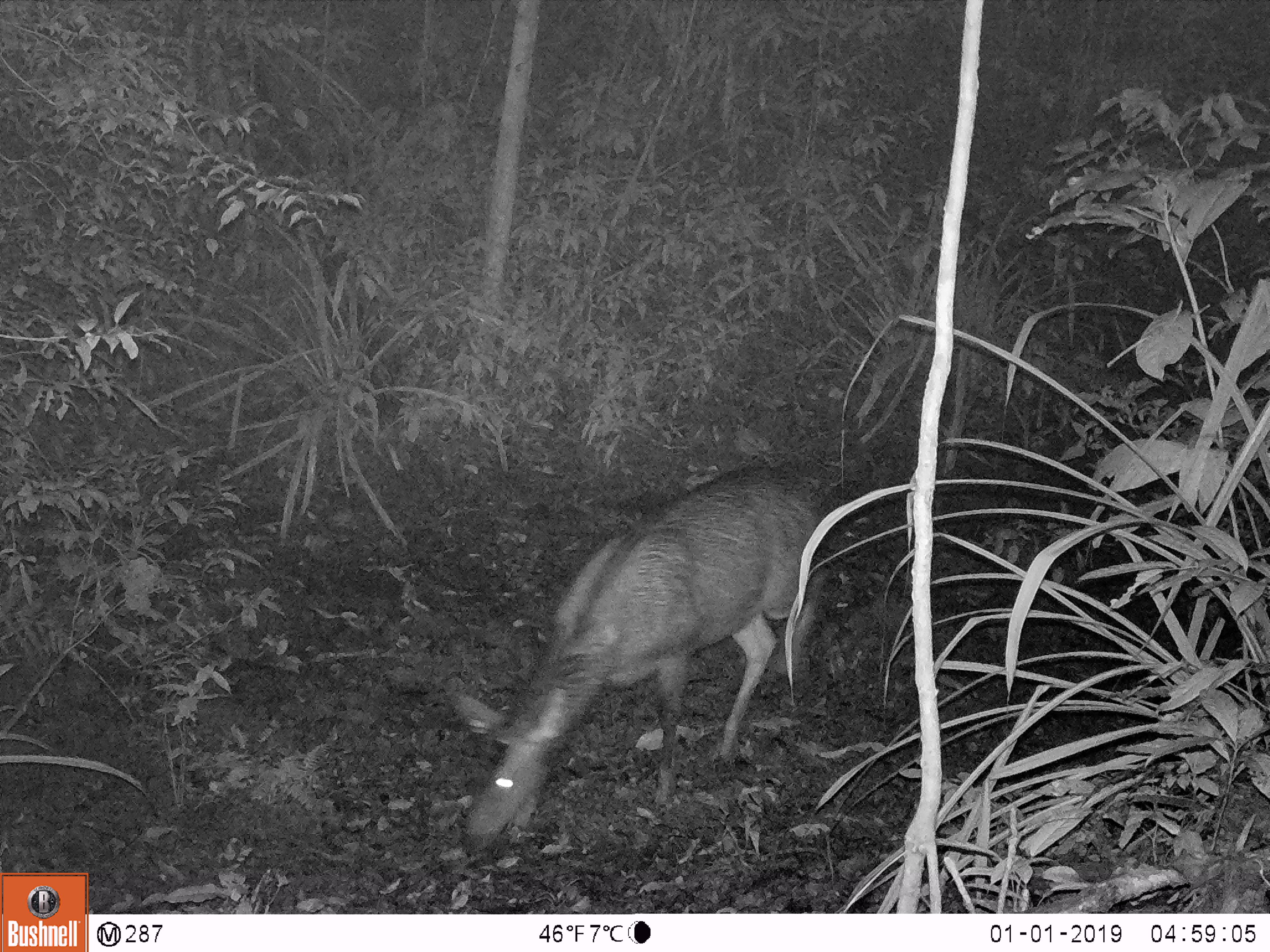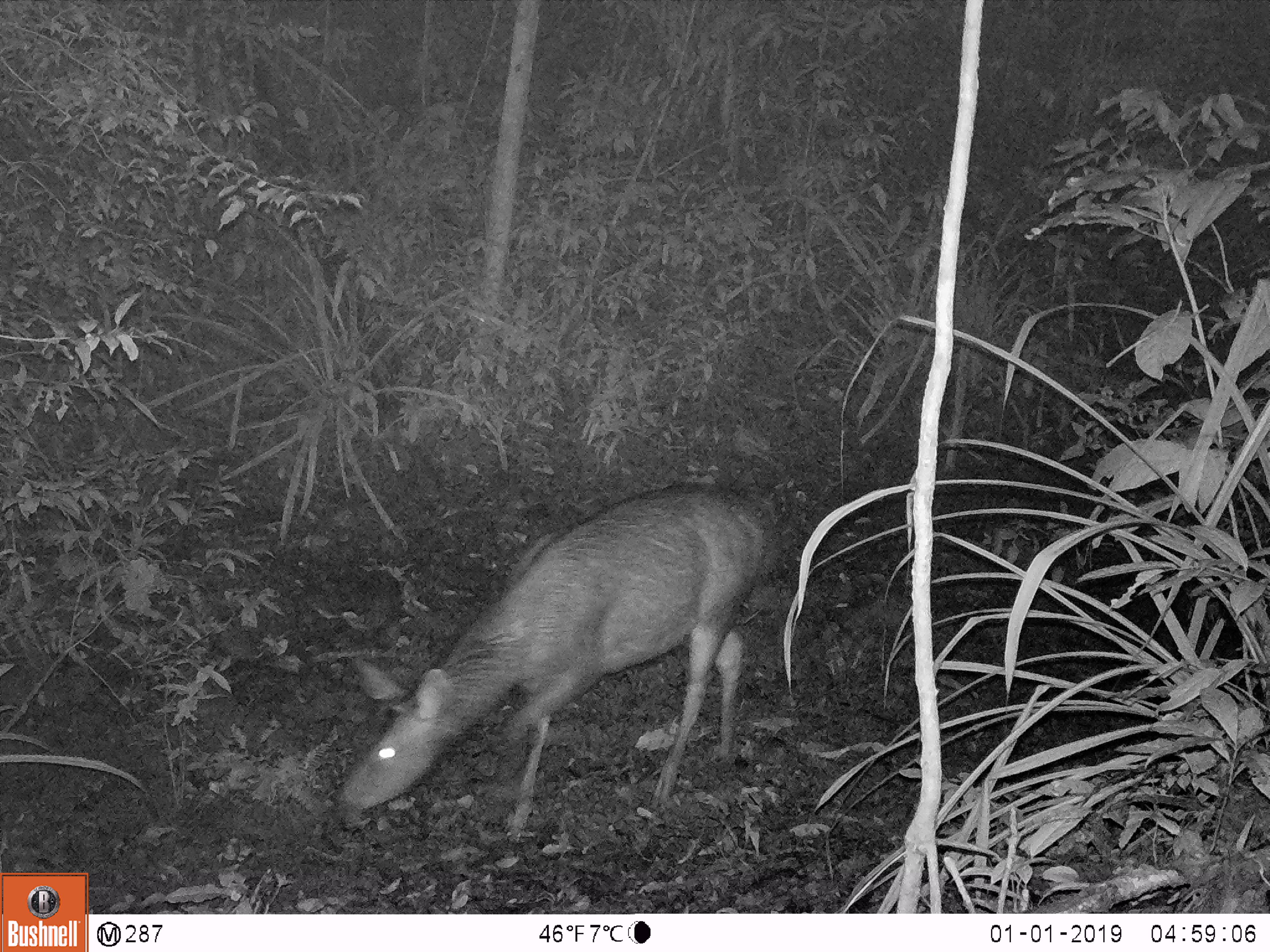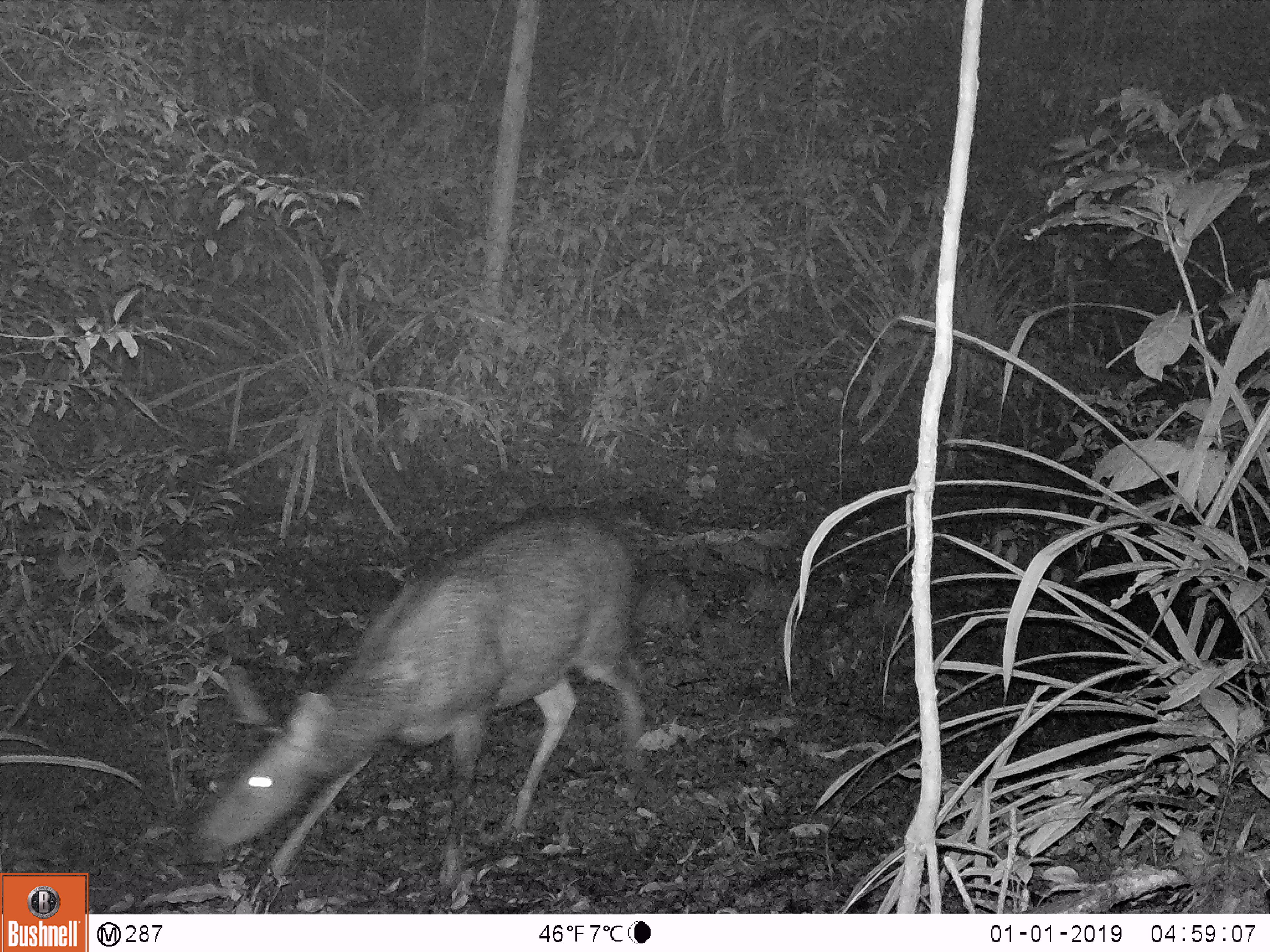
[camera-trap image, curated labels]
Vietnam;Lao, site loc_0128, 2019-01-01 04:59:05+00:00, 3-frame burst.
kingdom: Animalia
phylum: Chordata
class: Mammalia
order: Artiodactyla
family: Cervidae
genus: Rusa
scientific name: Rusa unicolor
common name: sambar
Sambar (Rusa unicolor). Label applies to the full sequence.